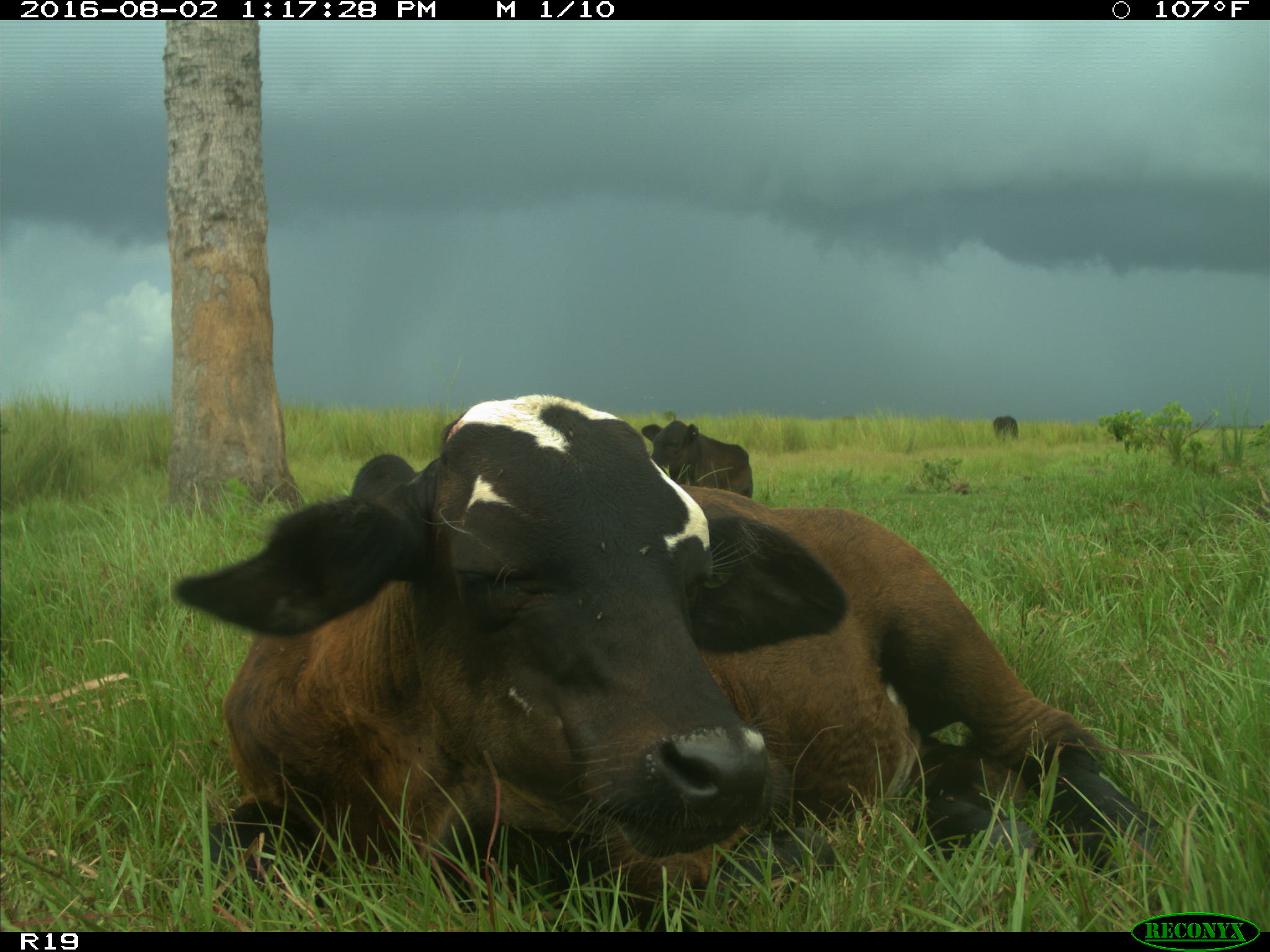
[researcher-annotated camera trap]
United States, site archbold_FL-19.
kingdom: Animalia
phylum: Chordata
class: Mammalia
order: Artiodactyla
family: Bovidae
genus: Bos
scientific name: Bos taurus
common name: domestic cow